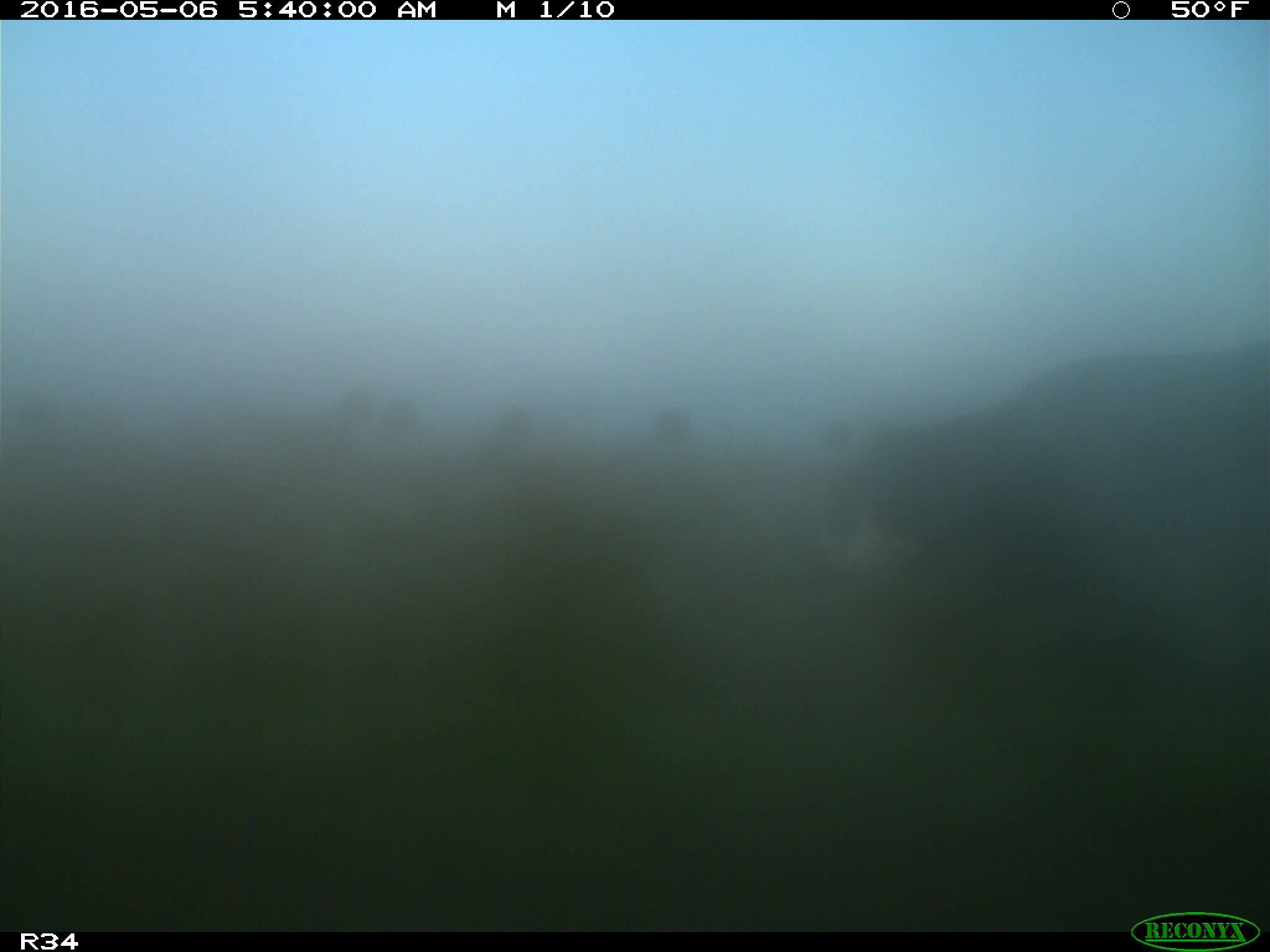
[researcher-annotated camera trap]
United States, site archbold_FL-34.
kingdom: Animalia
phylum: Chordata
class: Mammalia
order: Artiodactyla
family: Bovidae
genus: Bos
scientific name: Bos taurus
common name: domestic cow